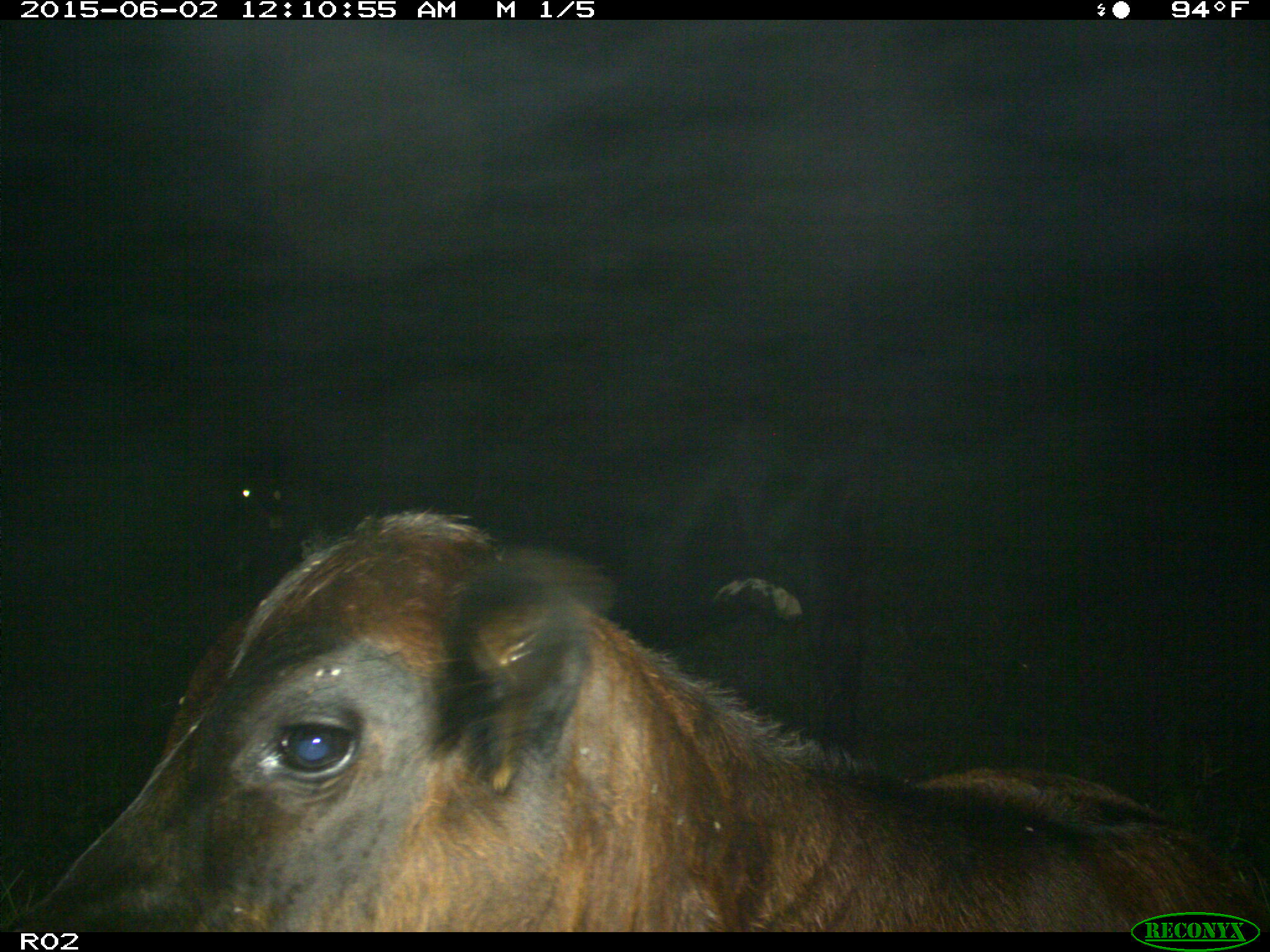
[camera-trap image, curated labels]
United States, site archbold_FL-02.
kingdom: Animalia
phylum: Chordata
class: Mammalia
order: Artiodactyla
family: Bovidae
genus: Bos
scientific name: Bos taurus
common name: domestic cow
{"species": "Bos taurus (domestic cow)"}